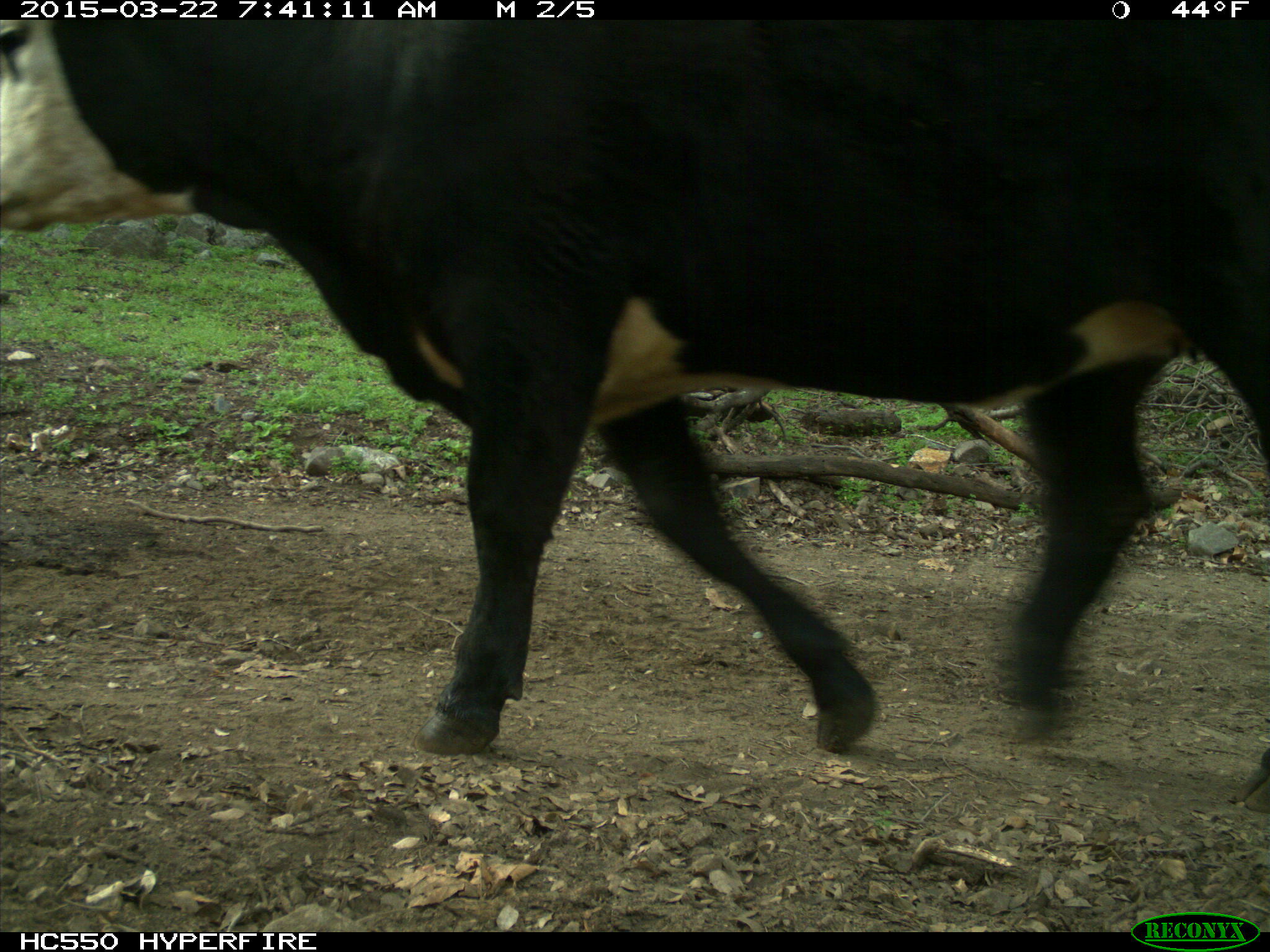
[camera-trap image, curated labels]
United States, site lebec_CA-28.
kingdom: Animalia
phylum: Chordata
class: Mammalia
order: Artiodactyla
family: Bovidae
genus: Bos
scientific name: Bos taurus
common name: domestic cow